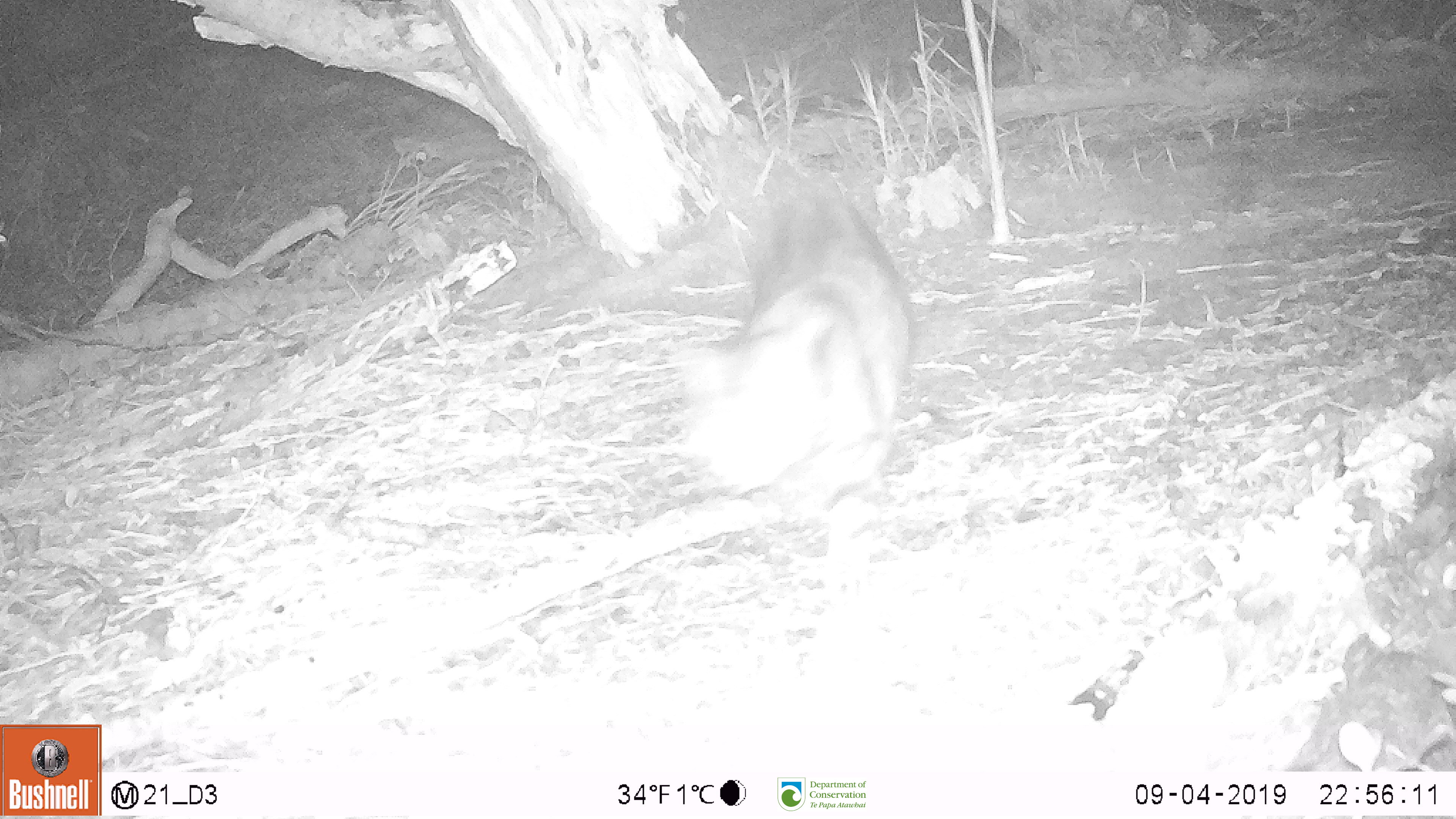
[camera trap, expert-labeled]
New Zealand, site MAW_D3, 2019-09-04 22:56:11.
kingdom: Animalia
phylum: Chordata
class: Mammalia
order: Carnivora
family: Felidae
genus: Felis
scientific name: Felis catus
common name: domestic cat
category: cat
Cat (domestic cat) (Felis catus).